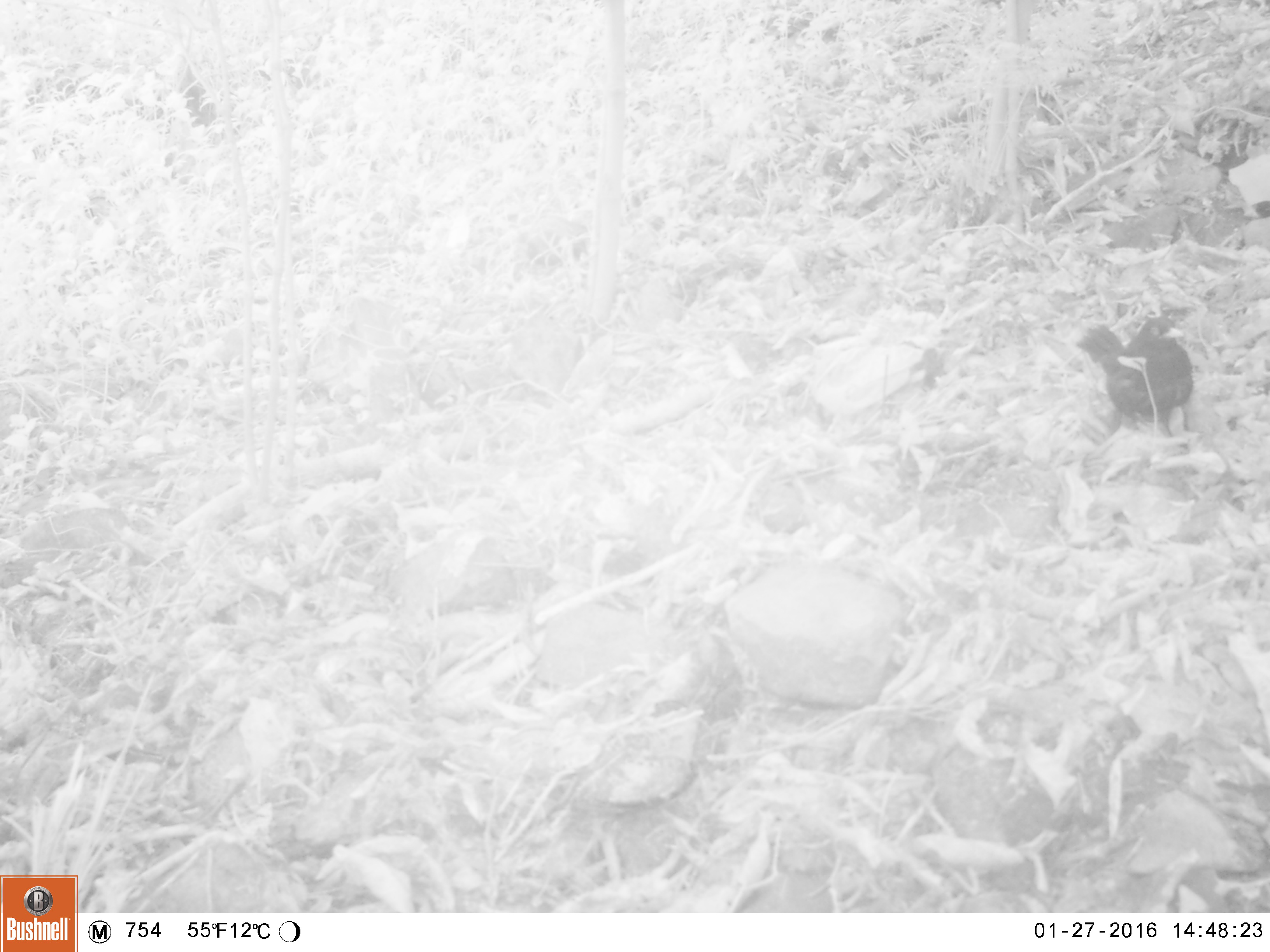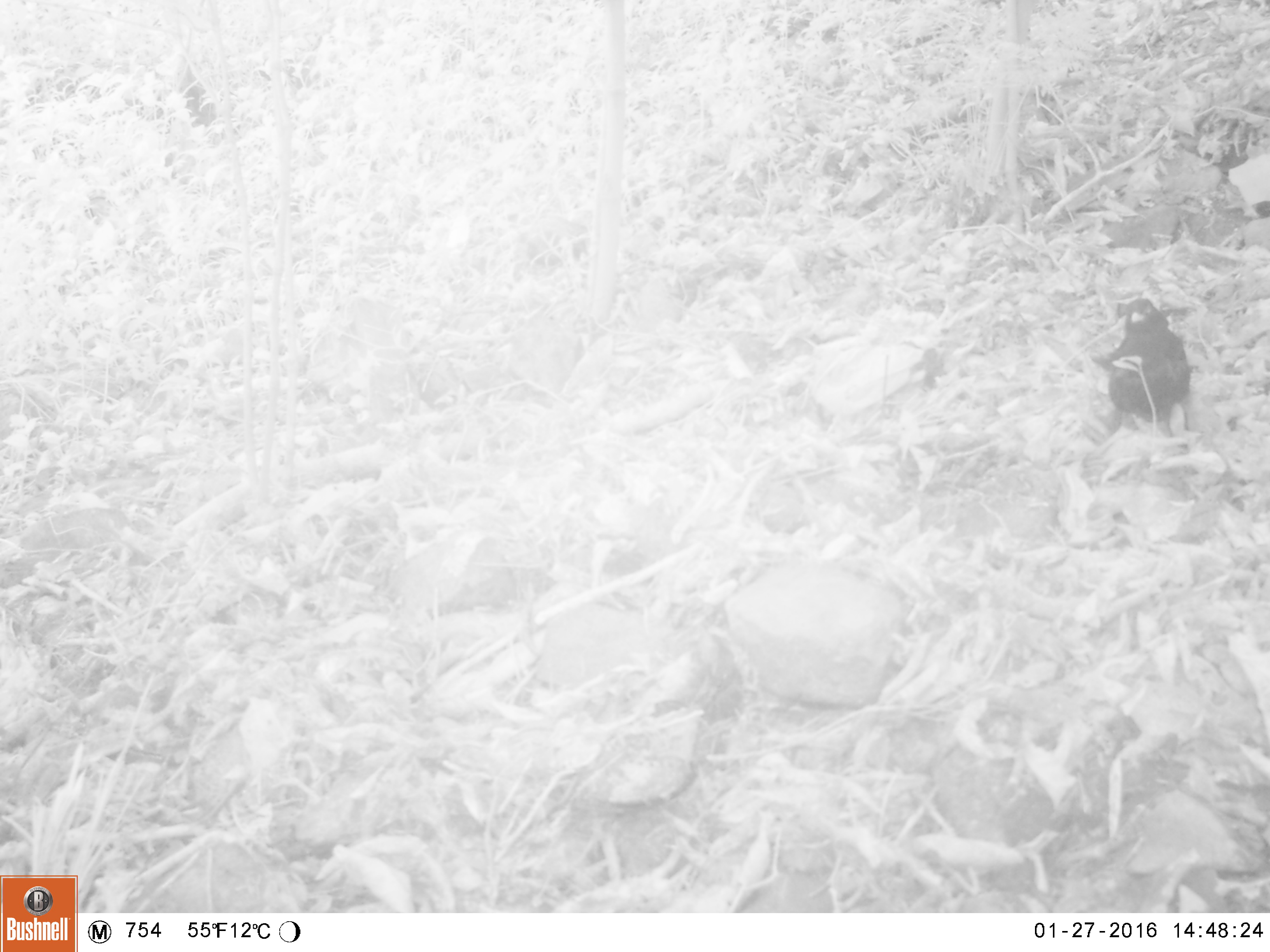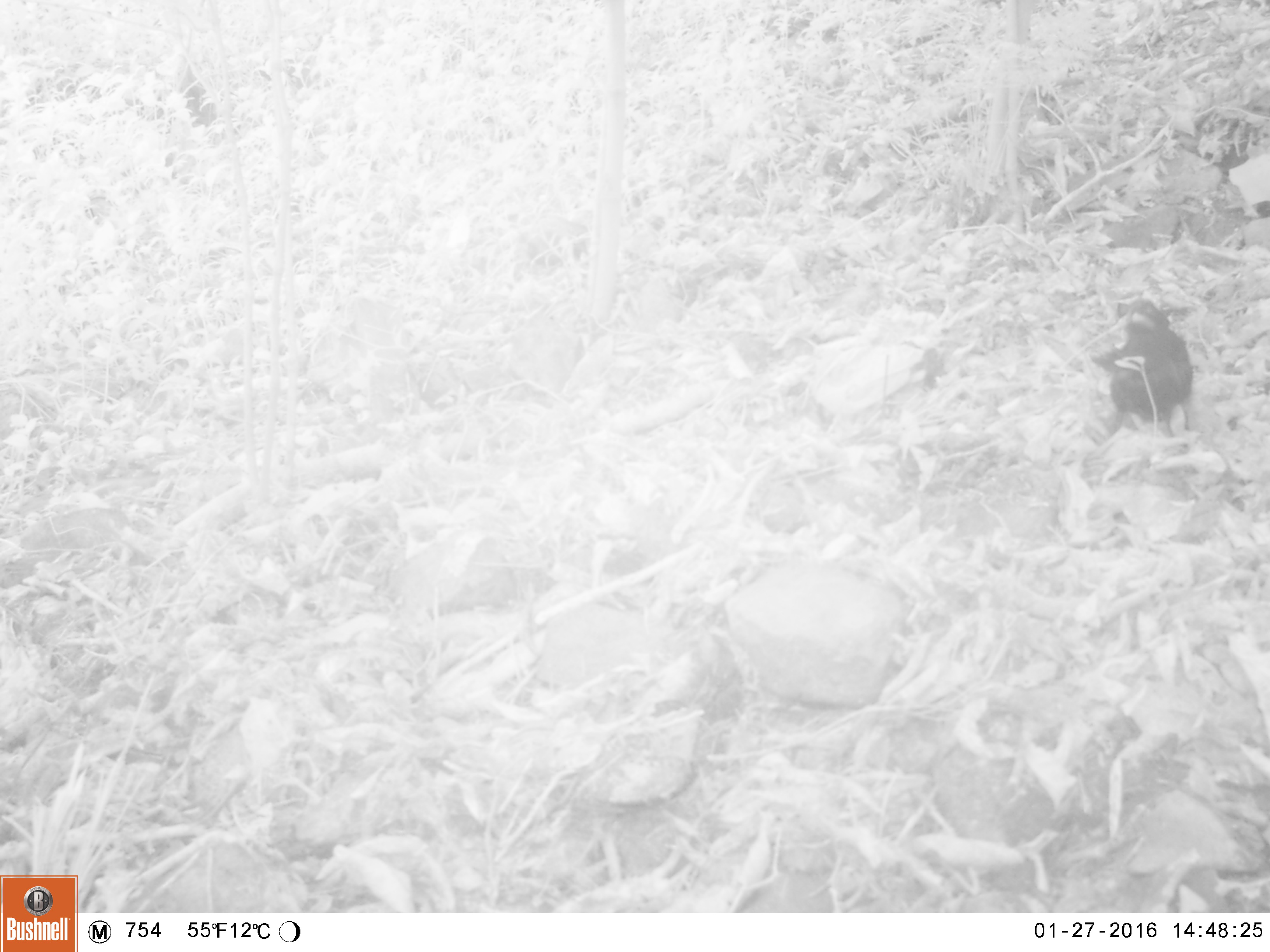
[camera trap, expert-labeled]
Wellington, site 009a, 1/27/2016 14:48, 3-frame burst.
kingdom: Animalia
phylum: Chordata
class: Aves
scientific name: Aves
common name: bird